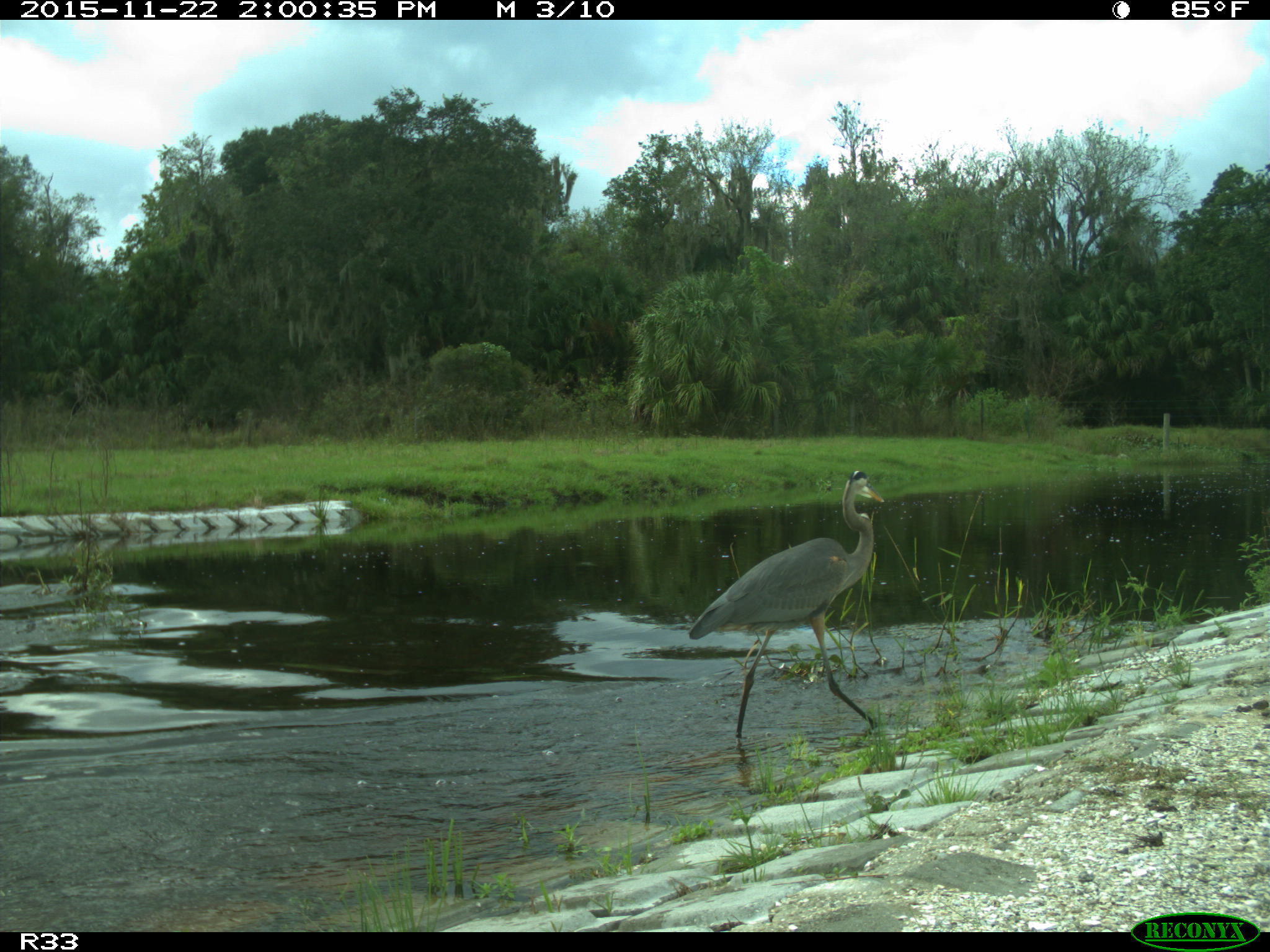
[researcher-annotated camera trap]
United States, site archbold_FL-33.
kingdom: Animalia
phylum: Chordata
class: Aves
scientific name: Aves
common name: birds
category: unidentified bird